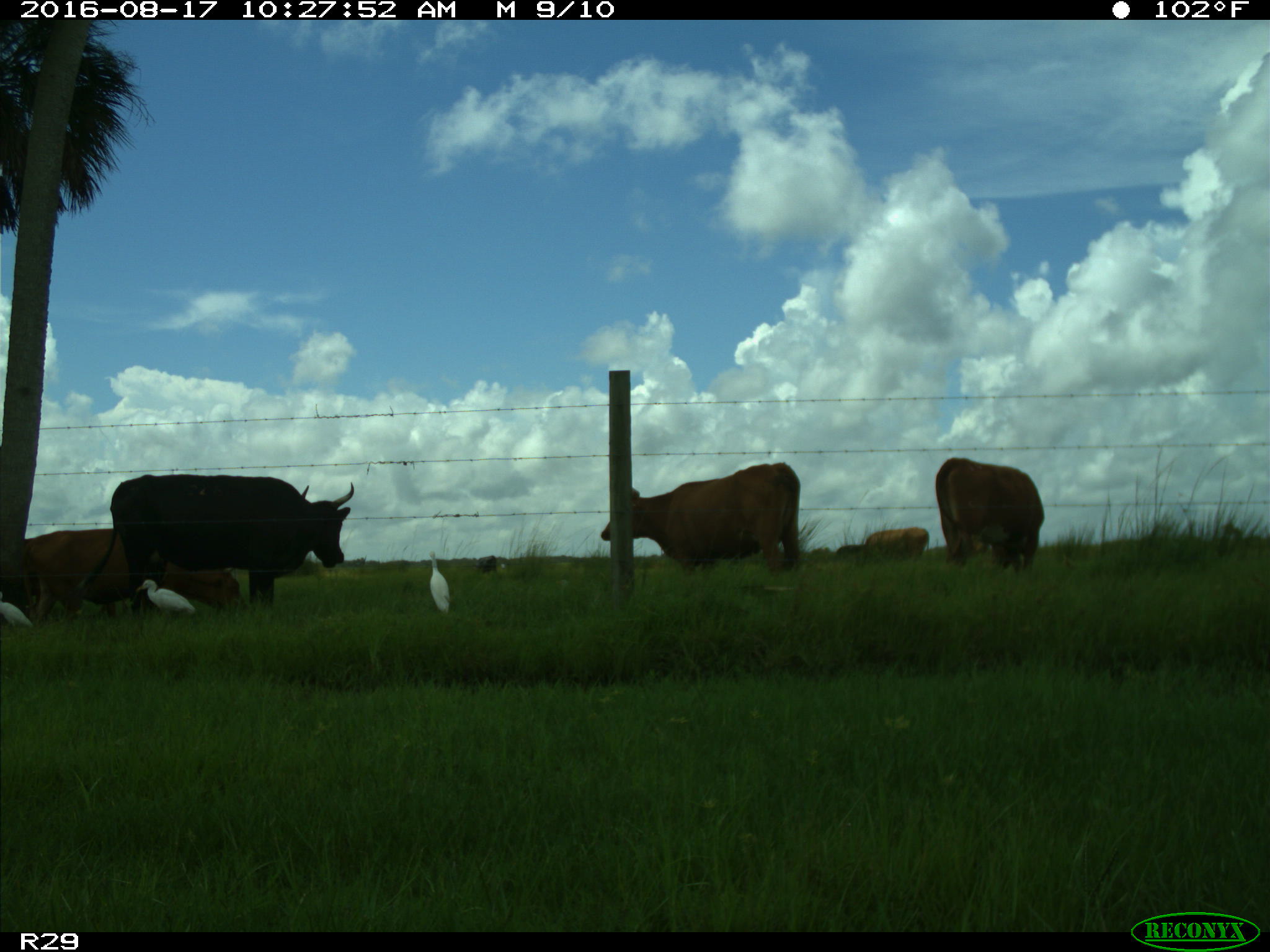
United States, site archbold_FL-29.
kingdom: Animalia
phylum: Chordata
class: Mammalia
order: Artiodactyla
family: Bovidae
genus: Bos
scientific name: Bos taurus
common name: domestic cow